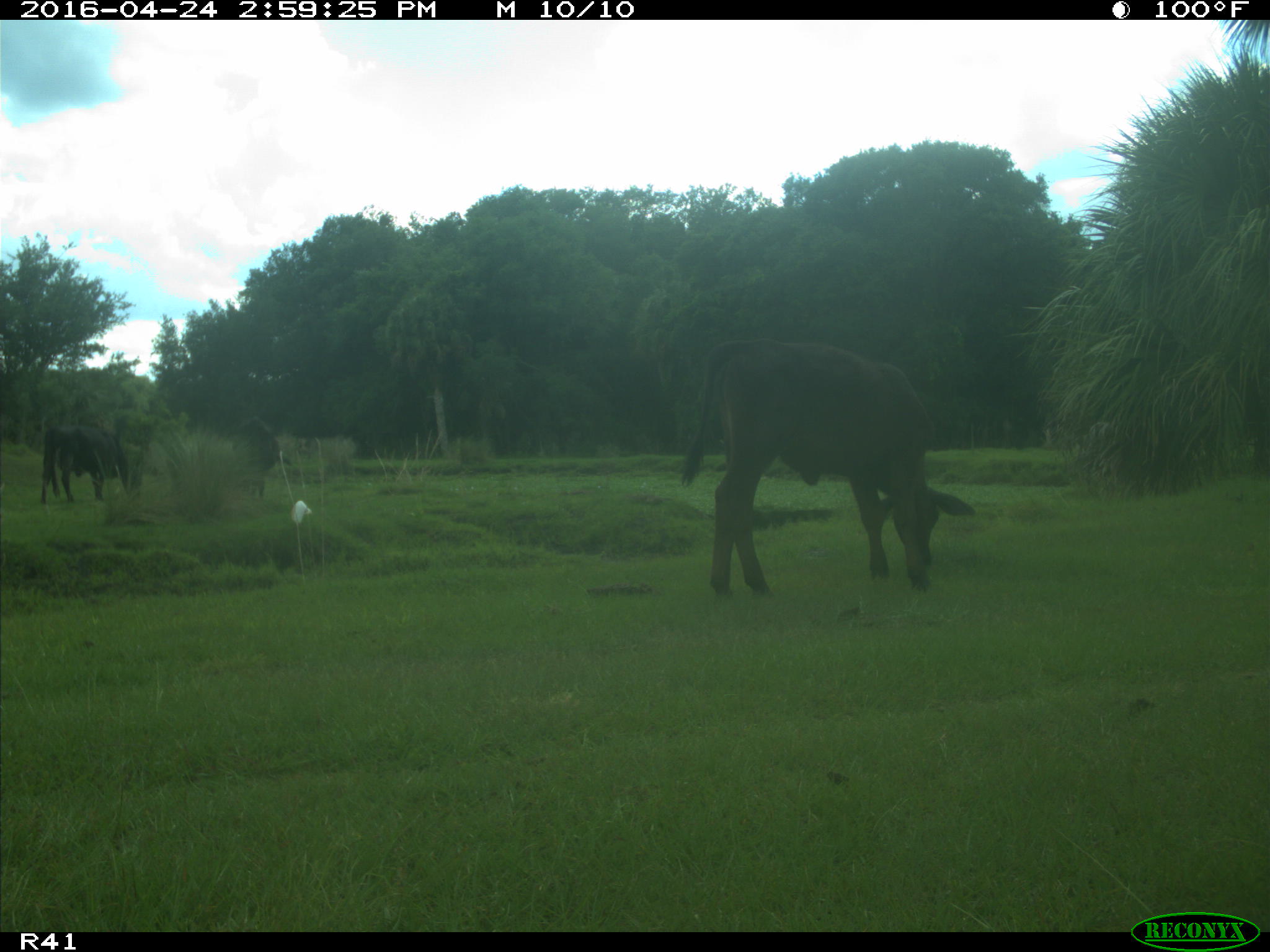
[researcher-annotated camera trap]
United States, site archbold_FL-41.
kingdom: Animalia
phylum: Chordata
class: Mammalia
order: Artiodactyla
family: Bovidae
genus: Bos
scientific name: Bos taurus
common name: domestic cow